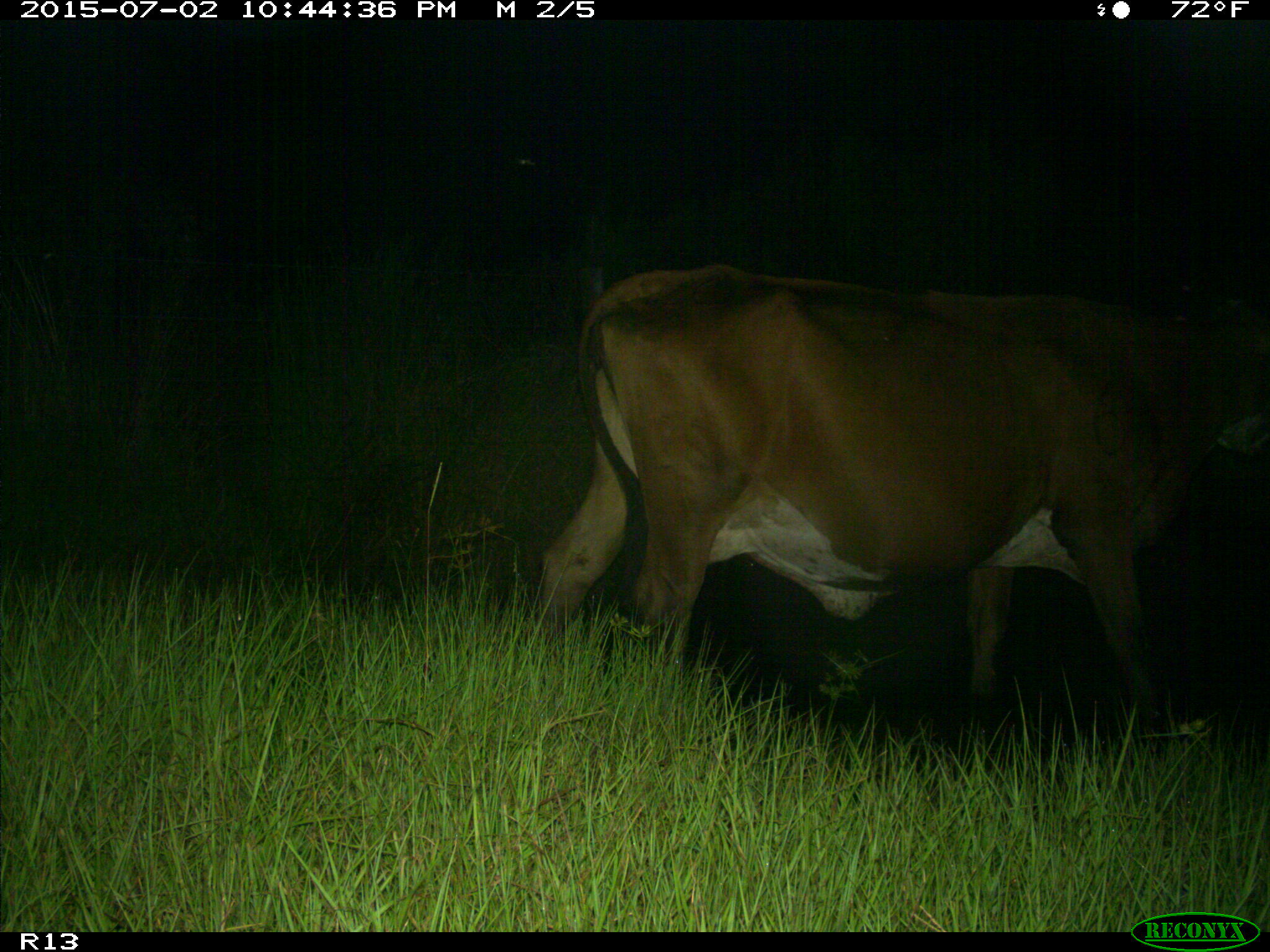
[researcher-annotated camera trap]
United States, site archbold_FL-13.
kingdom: Animalia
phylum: Chordata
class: Mammalia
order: Artiodactyla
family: Bovidae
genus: Bos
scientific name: Bos taurus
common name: domestic cow